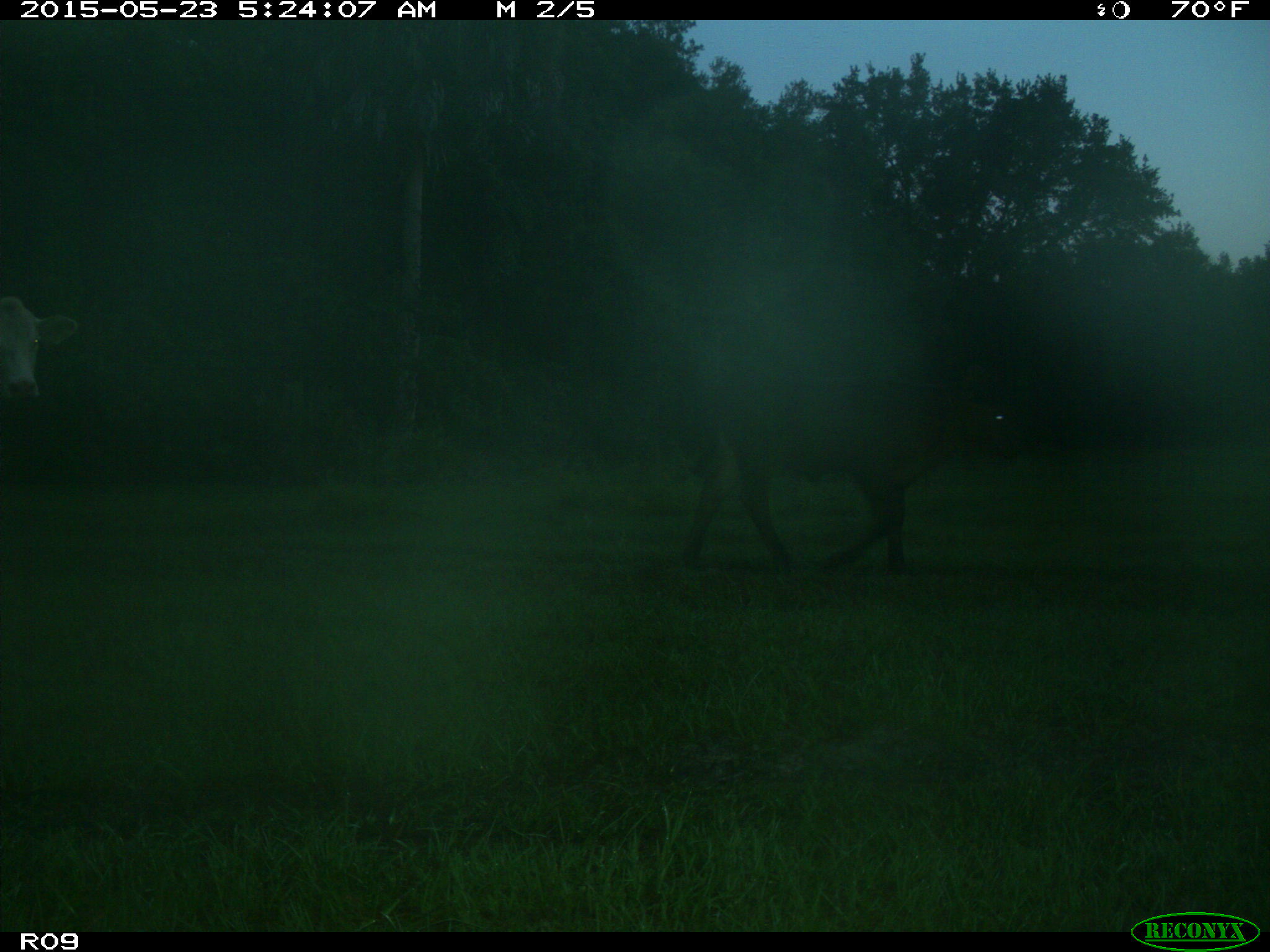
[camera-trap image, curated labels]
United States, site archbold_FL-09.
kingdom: Animalia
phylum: Chordata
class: Mammalia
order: Artiodactyla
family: Bovidae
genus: Bos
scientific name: Bos taurus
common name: domestic cow